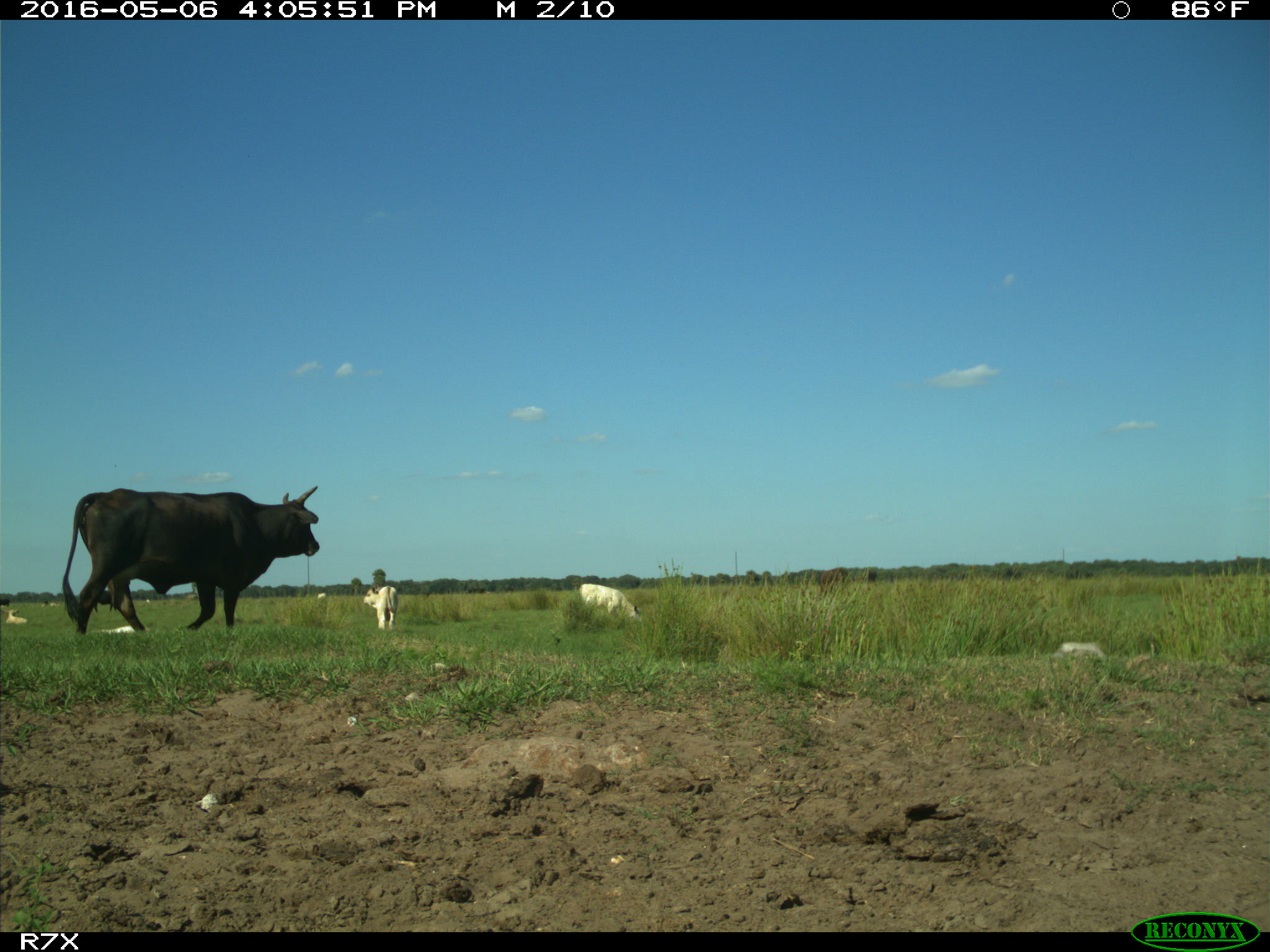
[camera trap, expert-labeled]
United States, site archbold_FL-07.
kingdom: Animalia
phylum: Chordata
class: Mammalia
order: Artiodactyla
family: Bovidae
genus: Bos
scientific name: Bos taurus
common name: domestic cow